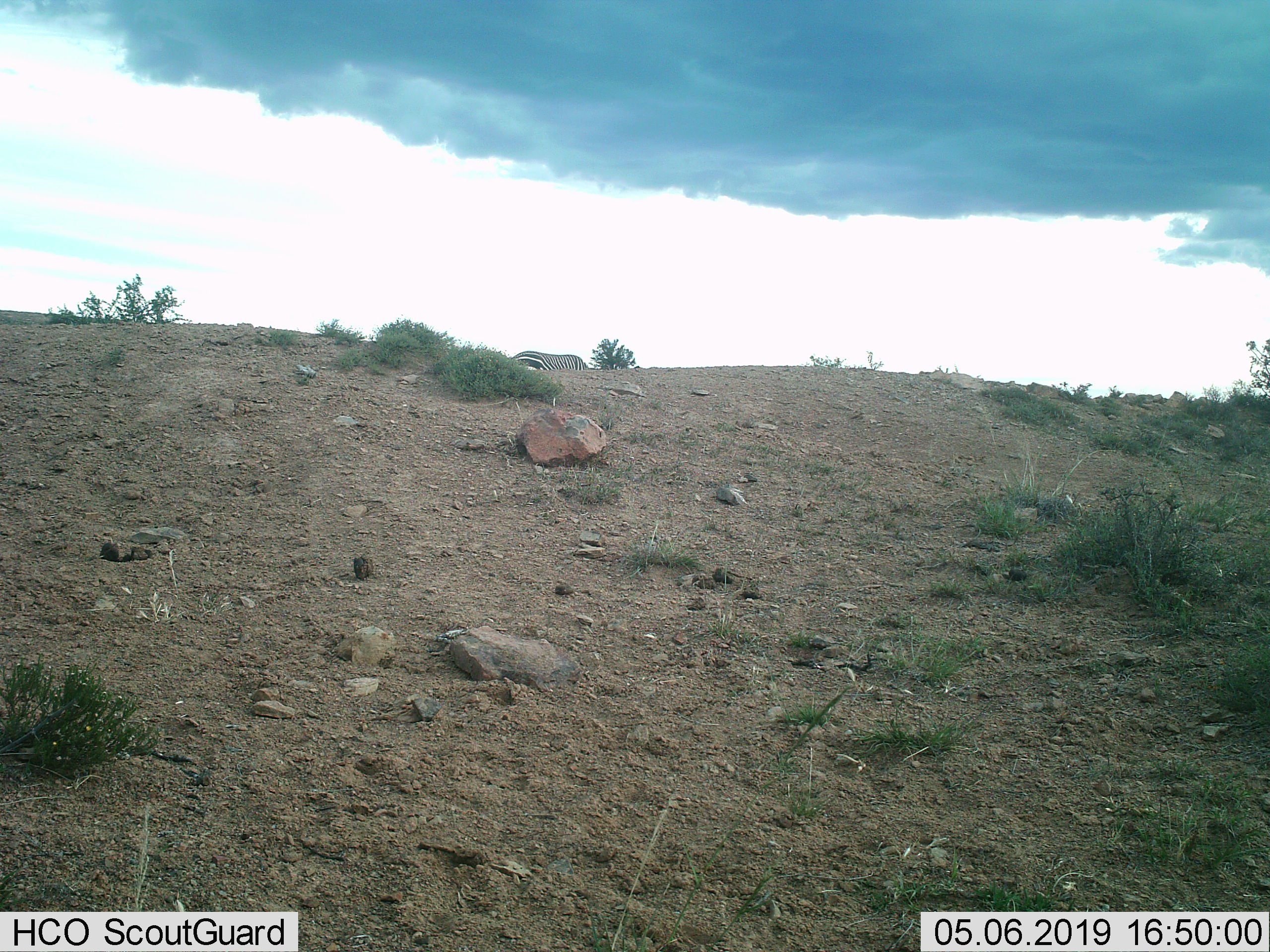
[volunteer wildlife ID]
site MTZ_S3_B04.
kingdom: Animalia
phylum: Chordata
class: Mammalia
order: Perissodactyla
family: Equidae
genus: Equus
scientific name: Equus zebra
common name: mountain zebra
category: zebramountain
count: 1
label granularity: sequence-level